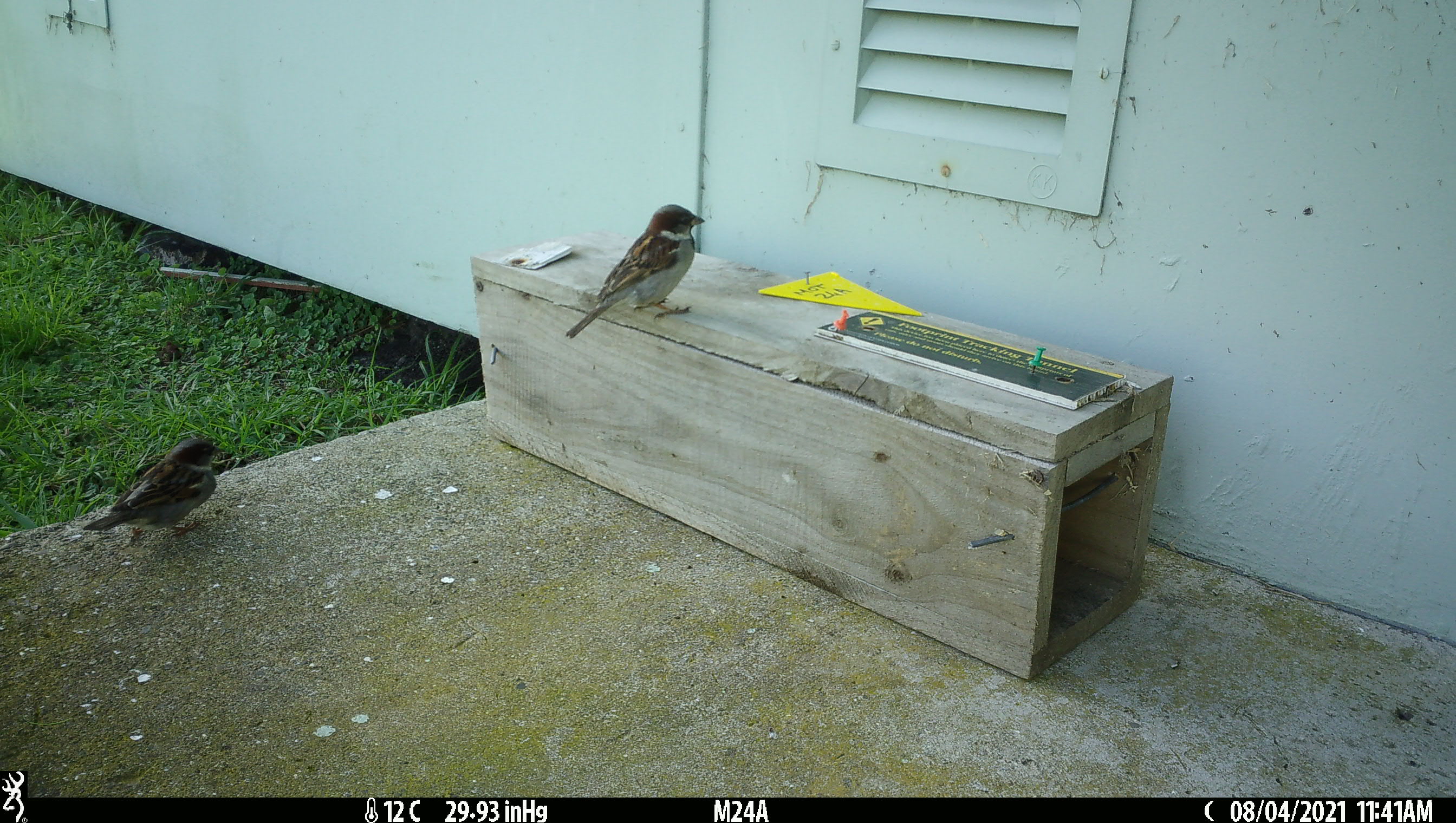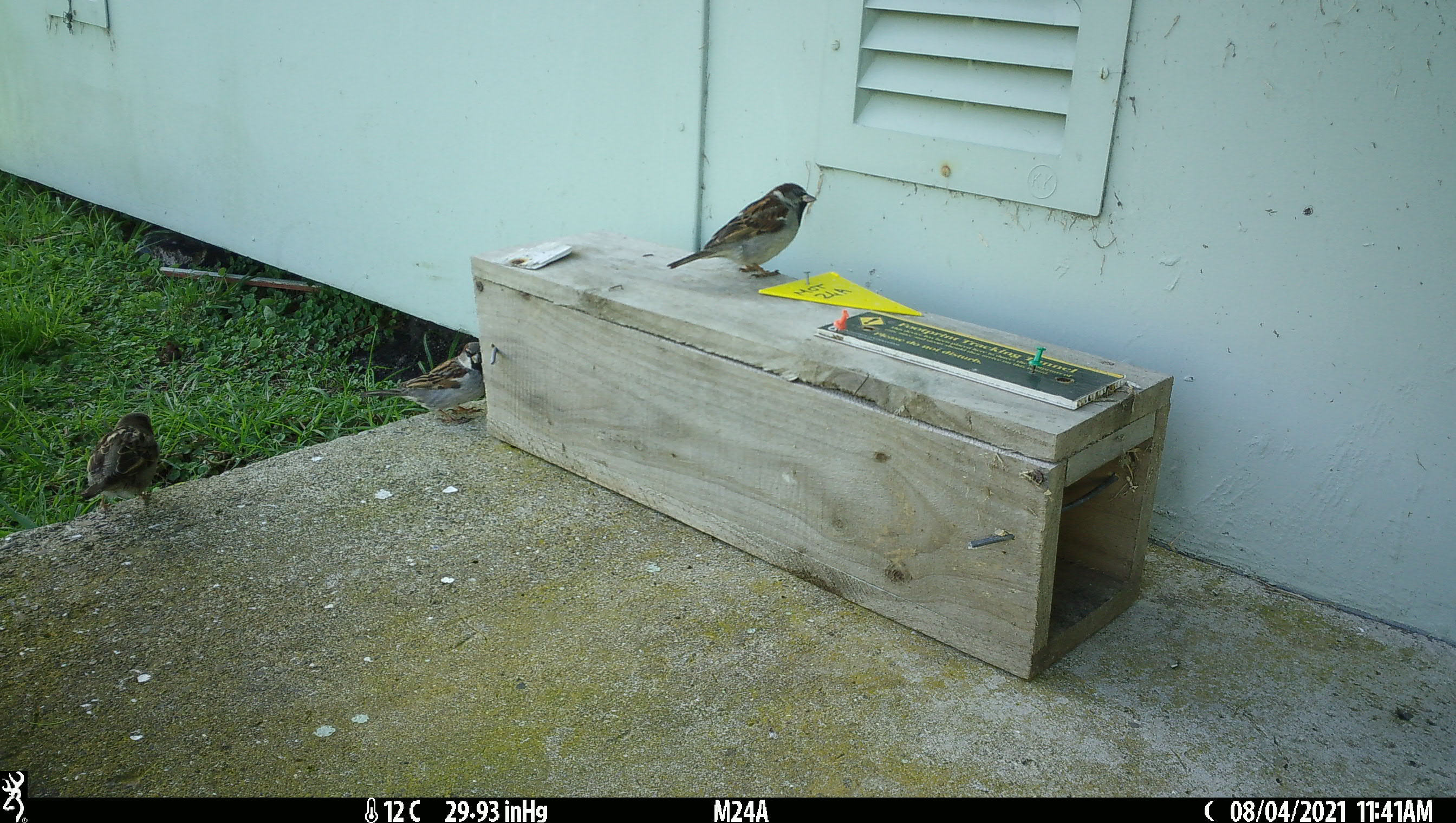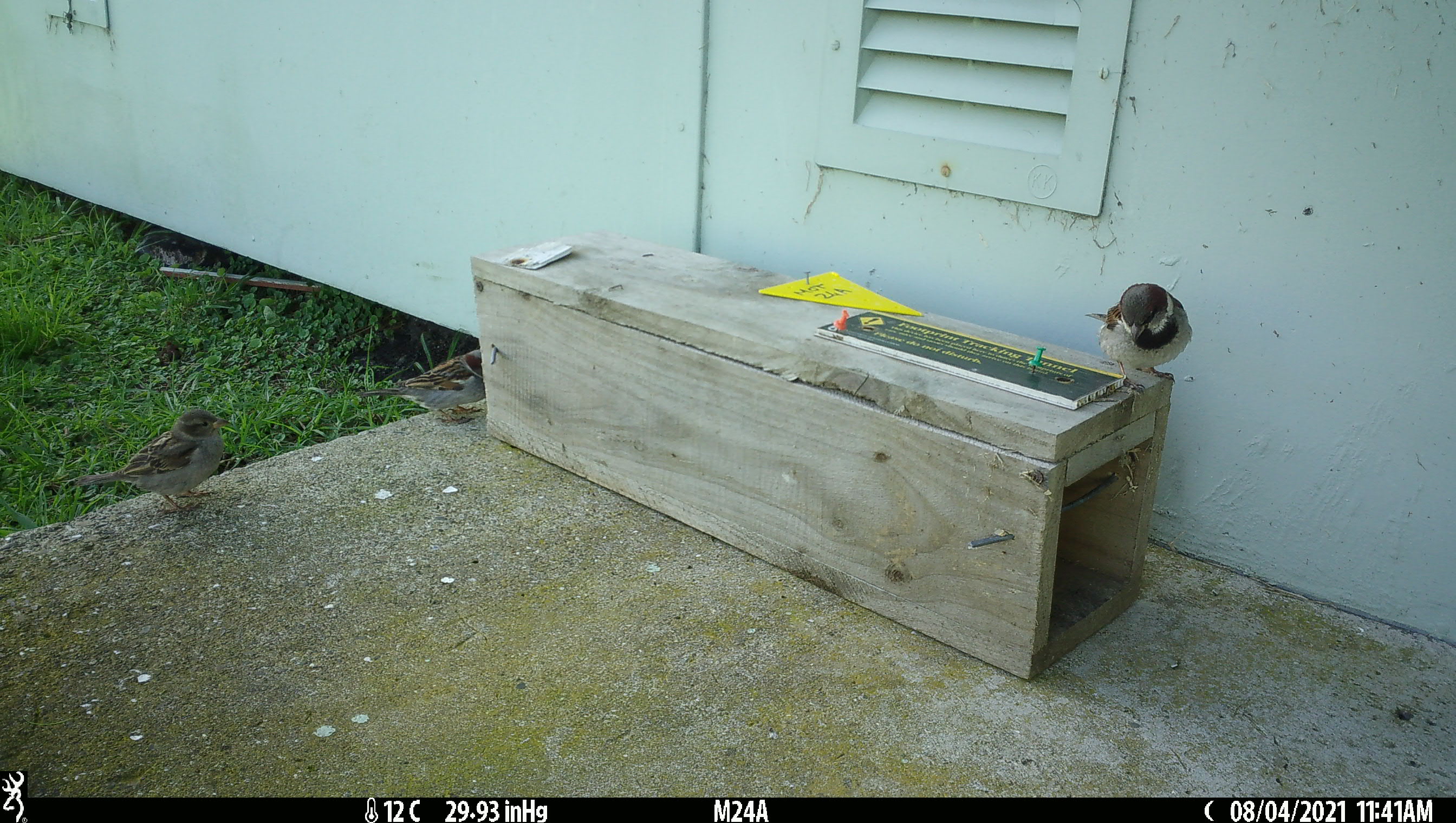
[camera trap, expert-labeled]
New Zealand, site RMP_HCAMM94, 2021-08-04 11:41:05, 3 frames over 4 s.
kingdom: Animalia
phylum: Chordata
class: Aves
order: Passeriformes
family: Passeridae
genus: Passer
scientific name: Passer domesticus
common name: house sparrow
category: sparrow